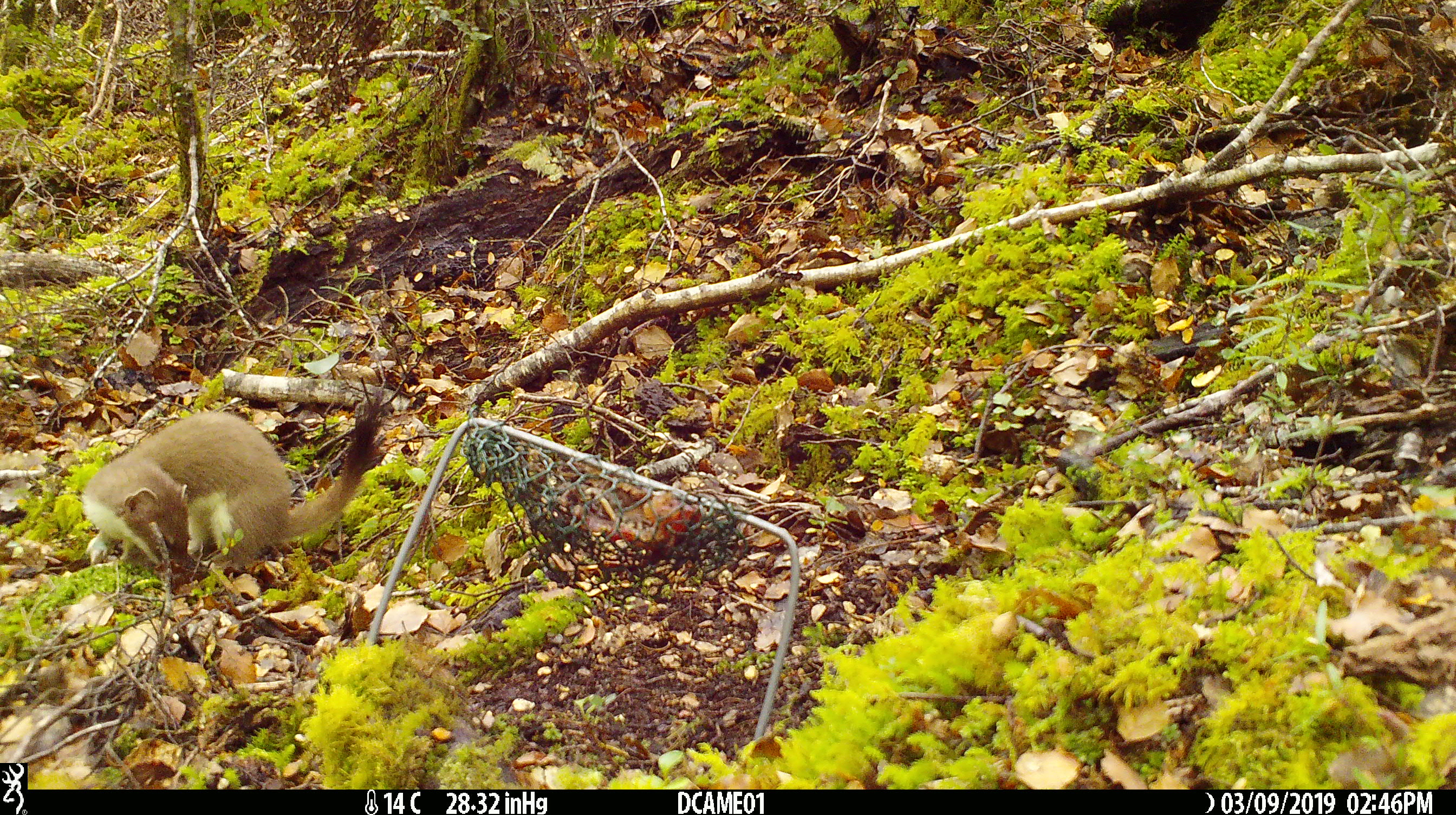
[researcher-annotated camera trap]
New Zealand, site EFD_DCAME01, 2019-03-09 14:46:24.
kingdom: Animalia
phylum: Chordata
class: Mammalia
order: Carnivora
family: Mustelidae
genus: Mustela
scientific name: Mustela erminea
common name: stoat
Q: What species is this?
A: Stoat (Mustela erminea).